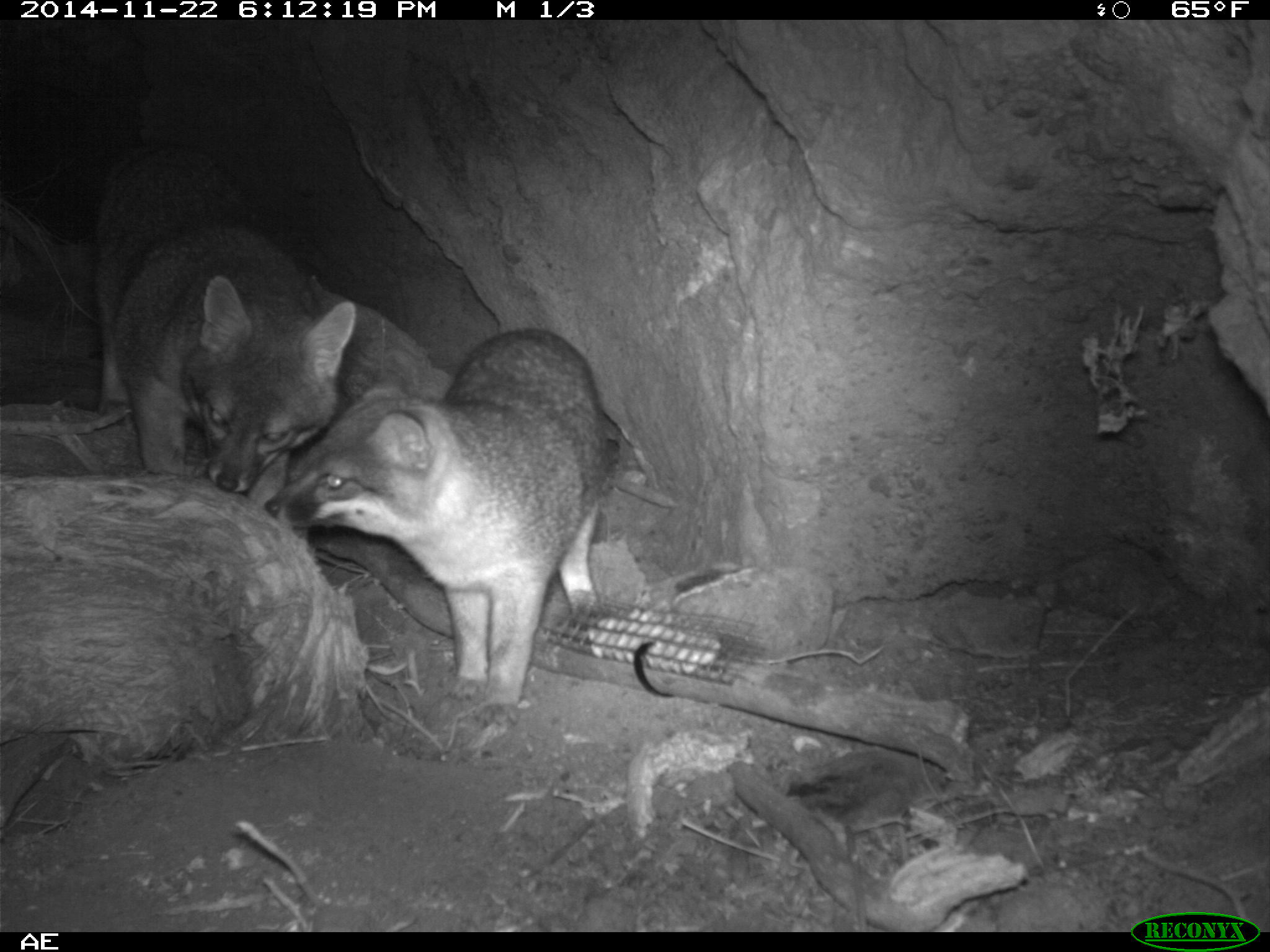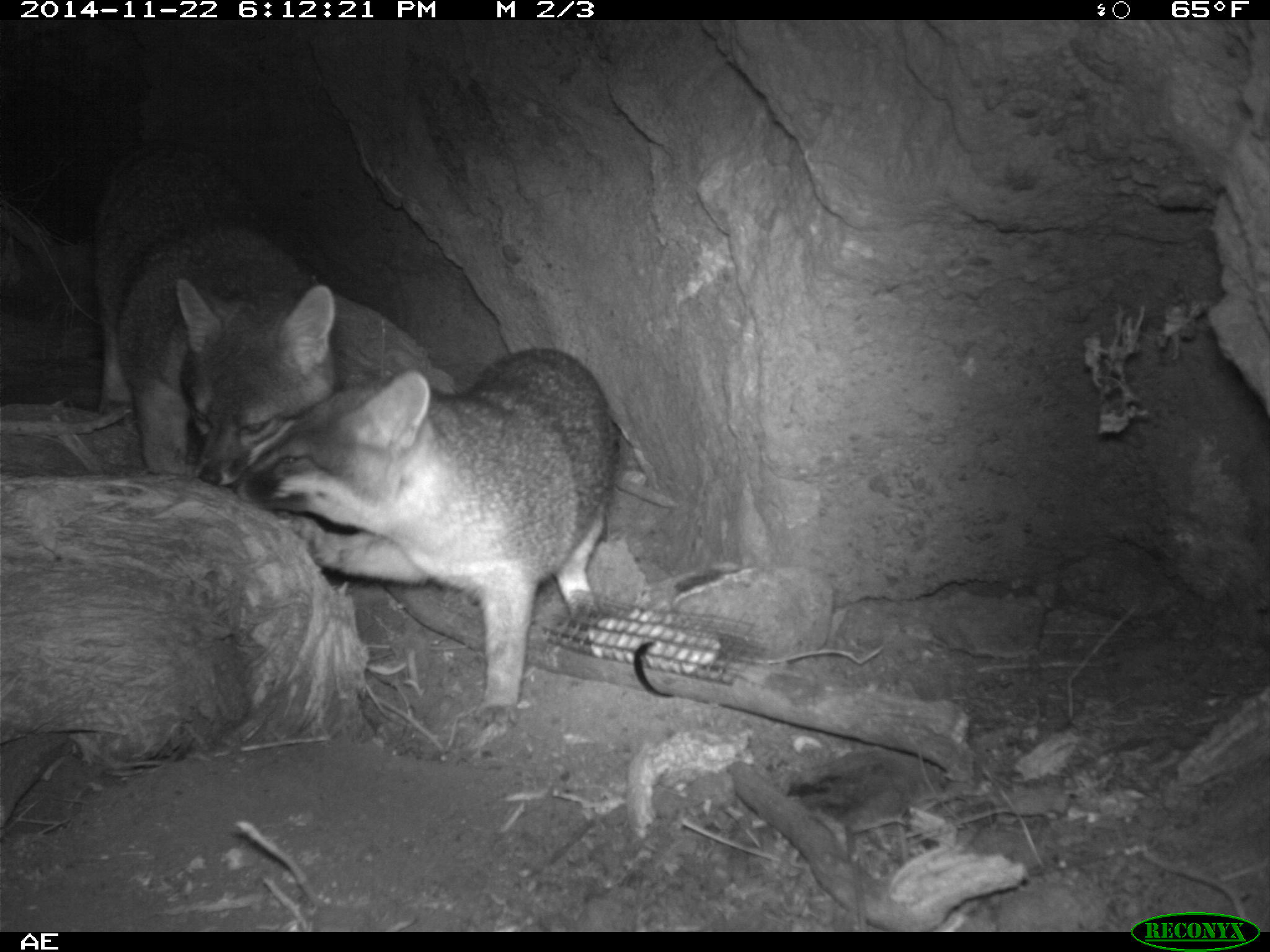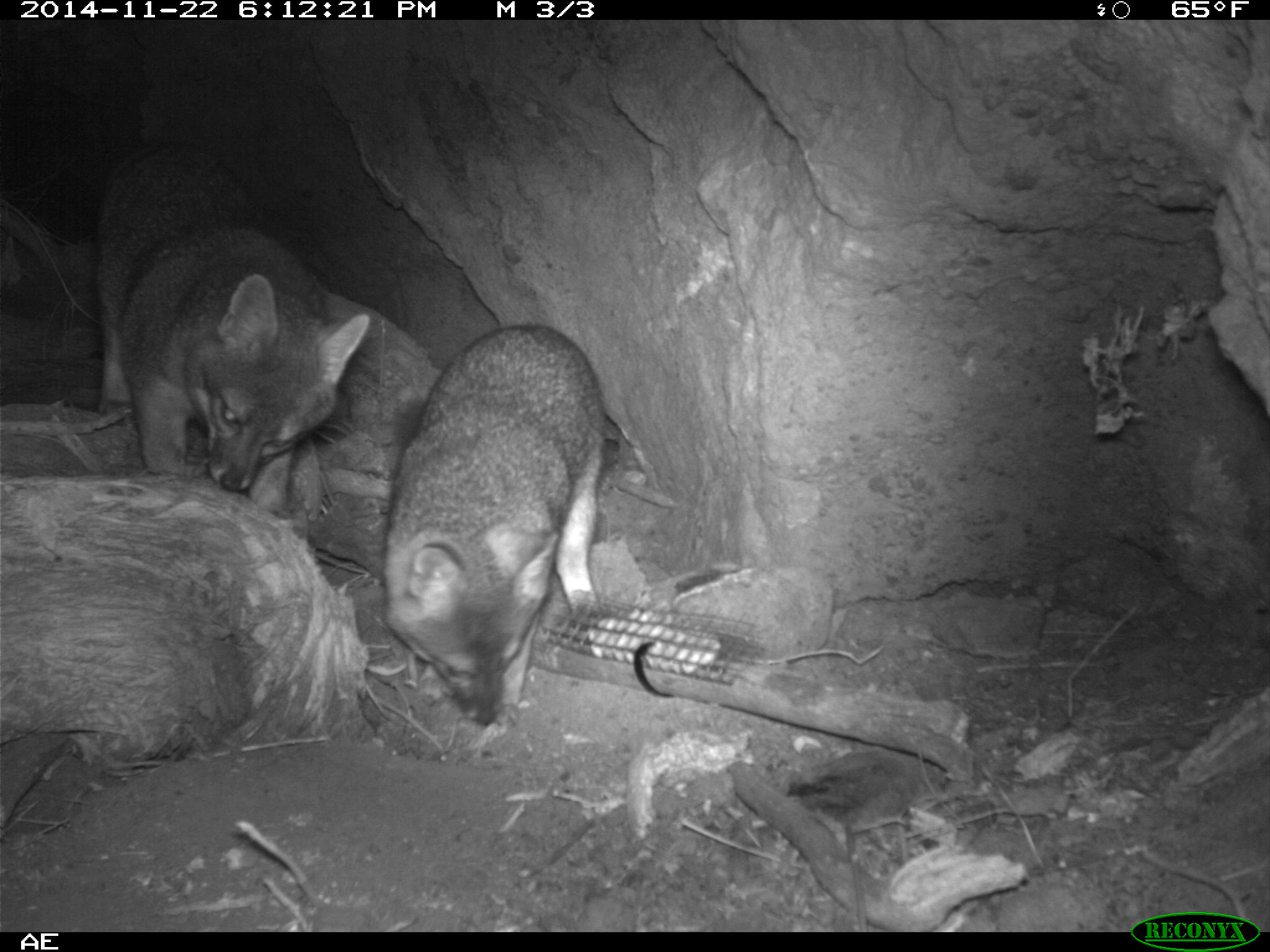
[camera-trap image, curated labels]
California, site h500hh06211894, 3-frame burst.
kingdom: Animalia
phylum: Chordata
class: Mammalia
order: Carnivora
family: Canidae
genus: Urocyon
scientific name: Urocyon littoralis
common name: island fox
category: fox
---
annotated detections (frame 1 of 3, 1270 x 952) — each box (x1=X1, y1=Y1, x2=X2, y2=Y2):
fox: (x1=264, y1=328, x2=608, y2=726); (x1=94, y1=151, x2=355, y2=511)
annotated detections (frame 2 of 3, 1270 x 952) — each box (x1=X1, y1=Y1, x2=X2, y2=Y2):
fox: (x1=230, y1=348, x2=610, y2=726); (x1=91, y1=145, x2=335, y2=488)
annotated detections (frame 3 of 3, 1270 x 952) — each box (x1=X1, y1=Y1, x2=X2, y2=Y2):
fox: (x1=92, y1=134, x2=368, y2=513); (x1=382, y1=324, x2=607, y2=729)